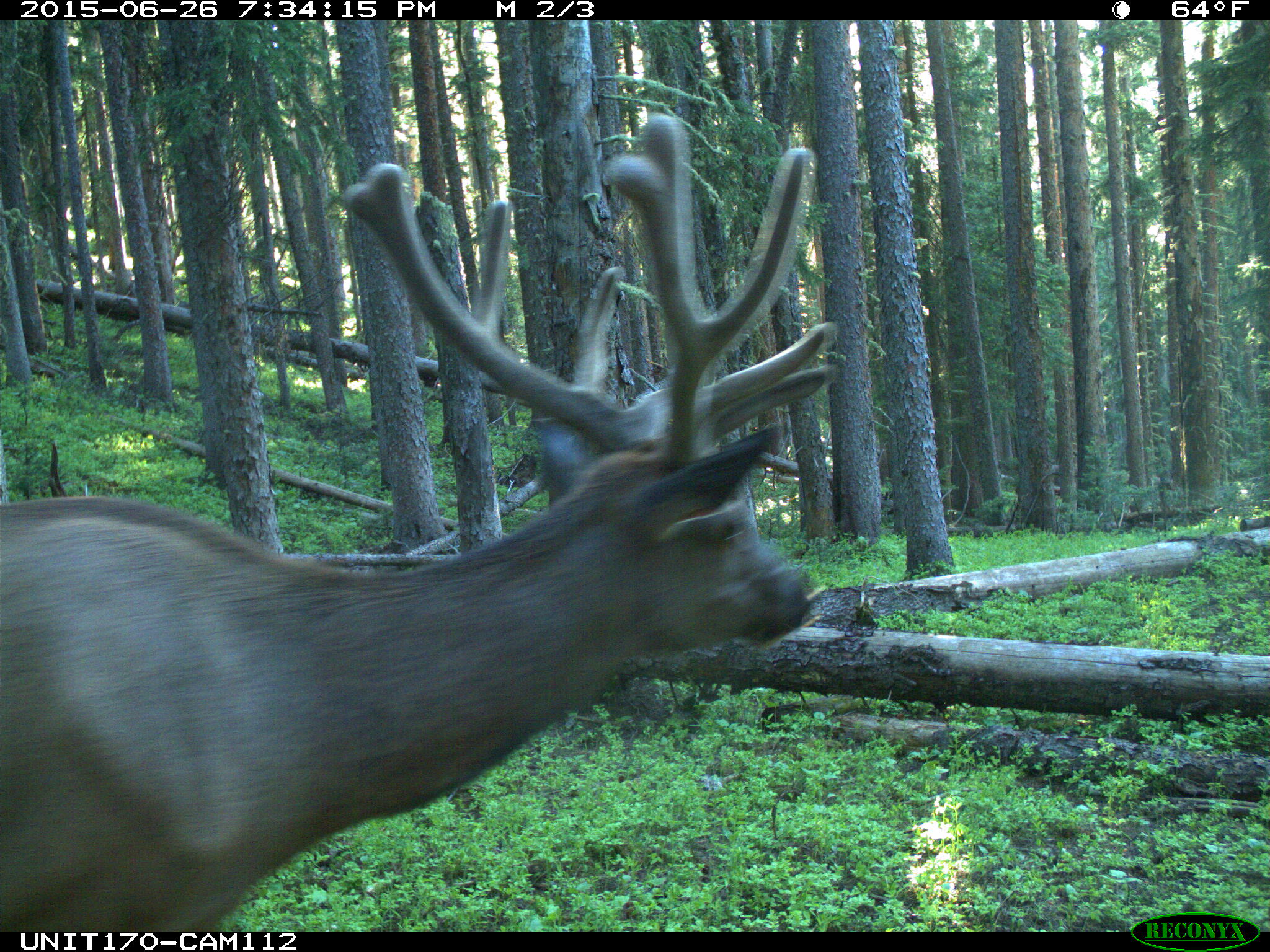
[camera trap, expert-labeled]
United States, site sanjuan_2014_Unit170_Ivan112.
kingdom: Animalia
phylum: Chordata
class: Mammalia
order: Artiodactyla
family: Cervidae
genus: Cervus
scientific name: Cervus elaphus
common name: red deer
Cervus elaphus (red deer).